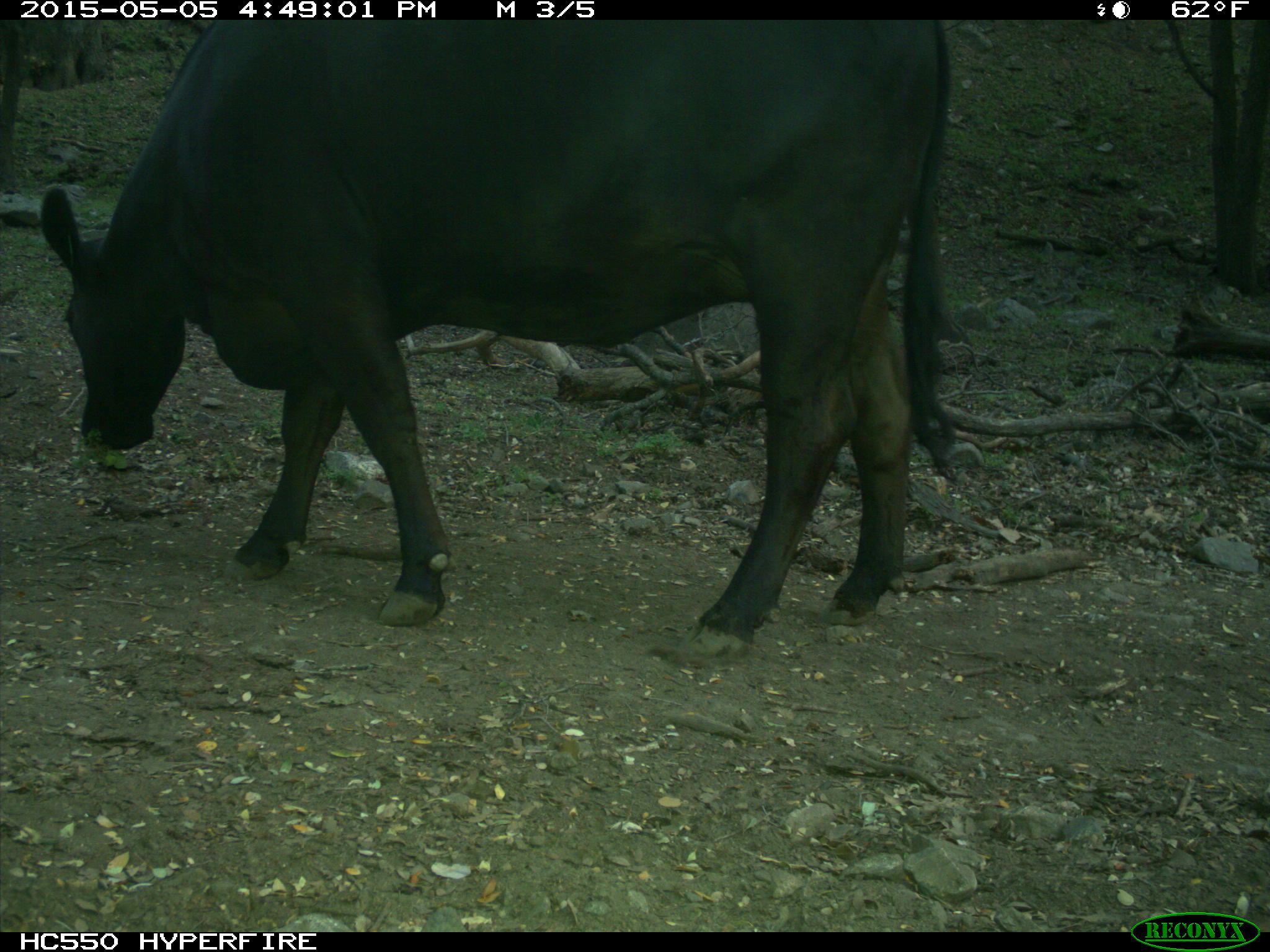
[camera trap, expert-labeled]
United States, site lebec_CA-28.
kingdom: Animalia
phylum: Chordata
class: Mammalia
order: Artiodactyla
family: Bovidae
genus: Bos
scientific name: Bos taurus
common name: domestic cow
Bos taurus (domestic cow).